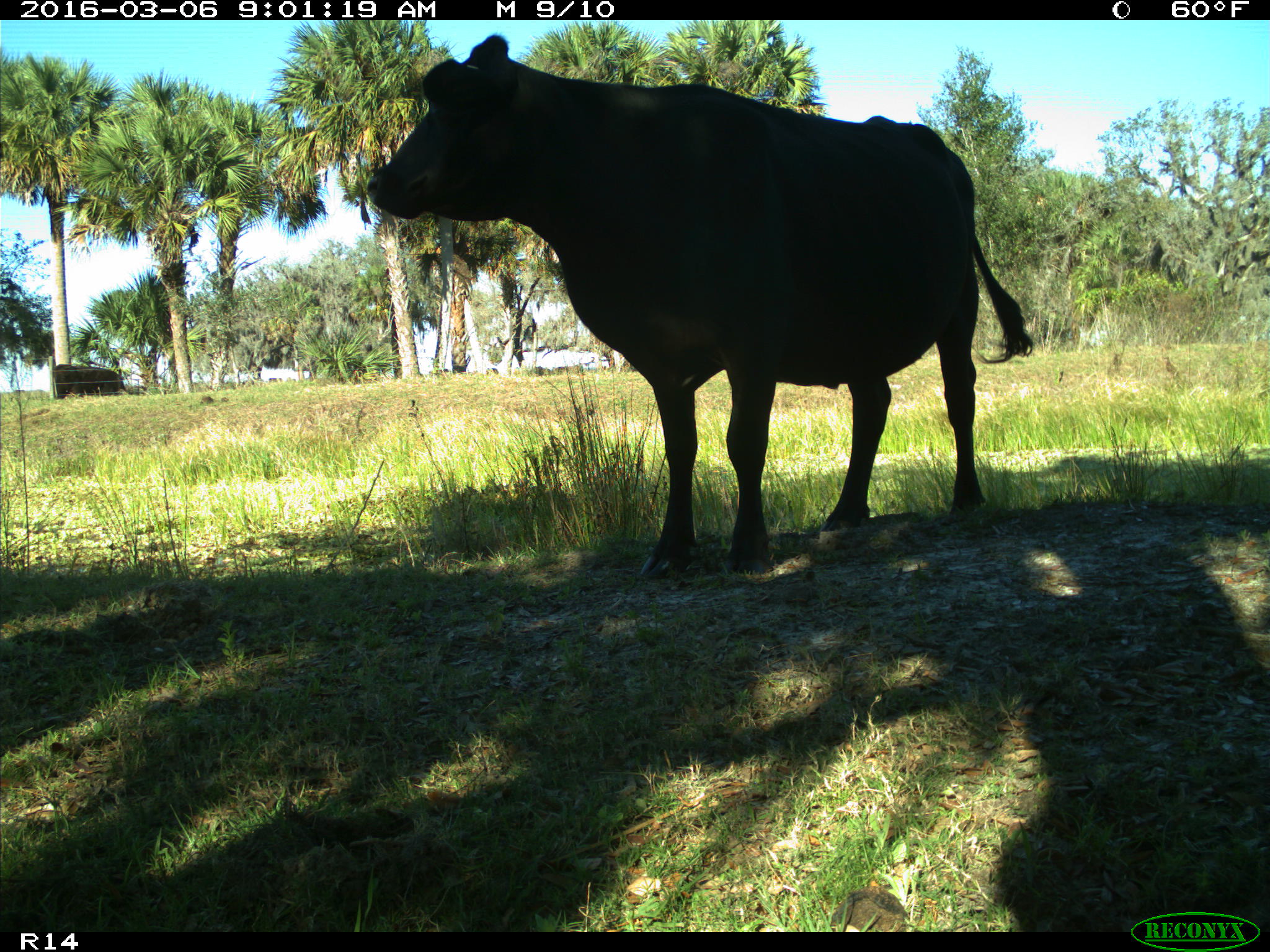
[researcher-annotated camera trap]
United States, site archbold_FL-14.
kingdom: Animalia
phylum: Chordata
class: Mammalia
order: Artiodactyla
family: Bovidae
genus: Bos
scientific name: Bos taurus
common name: domestic cow